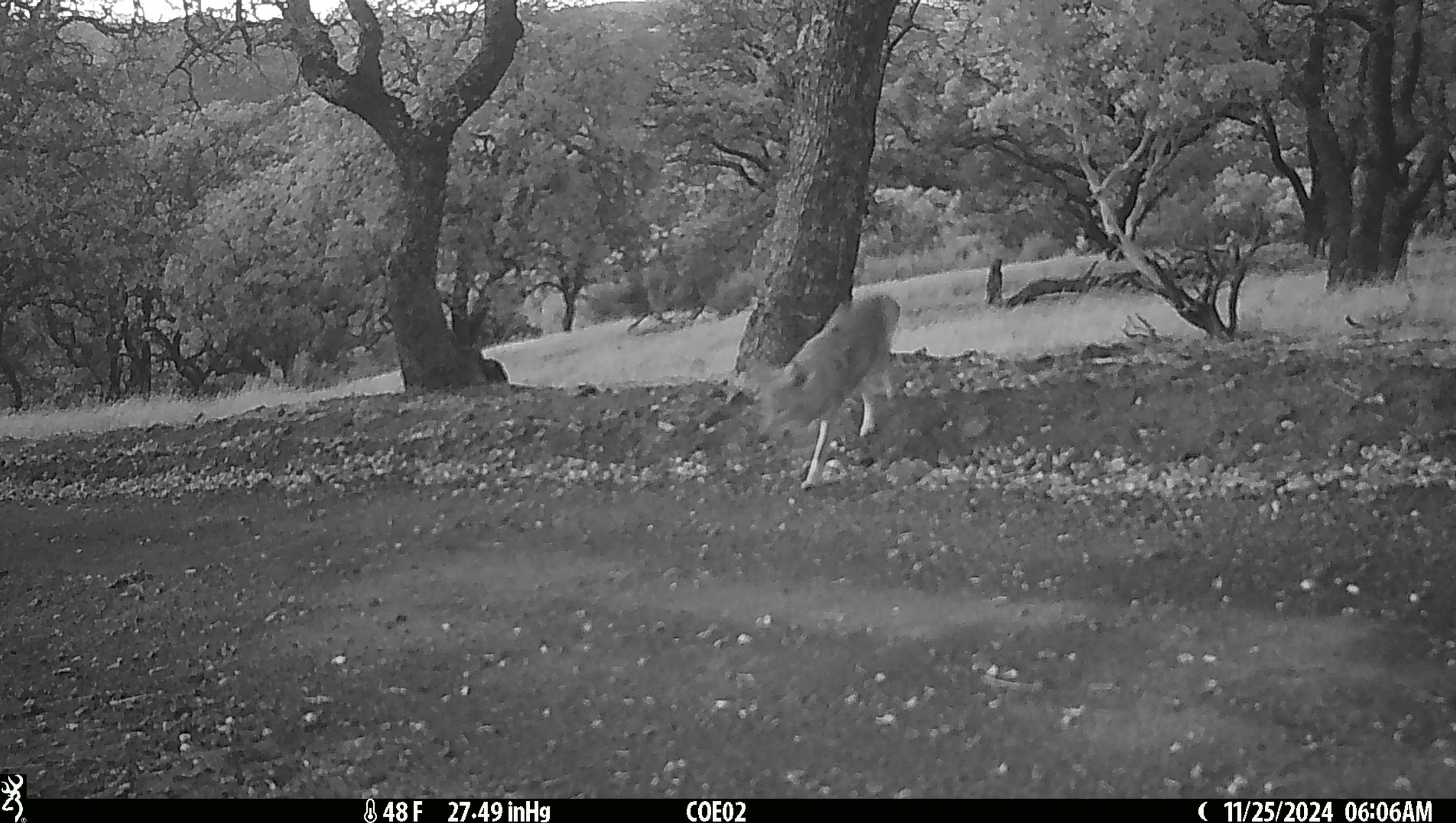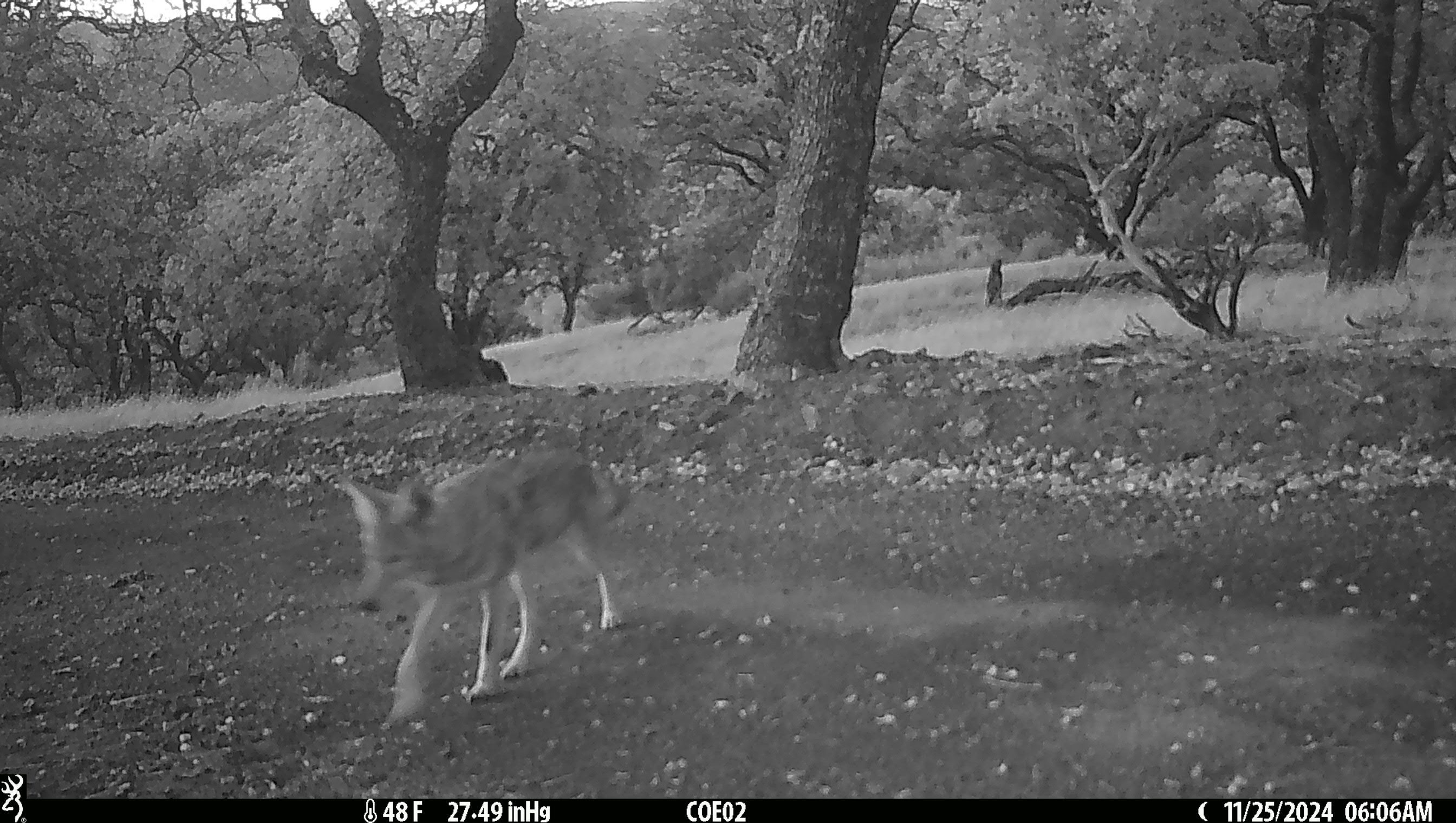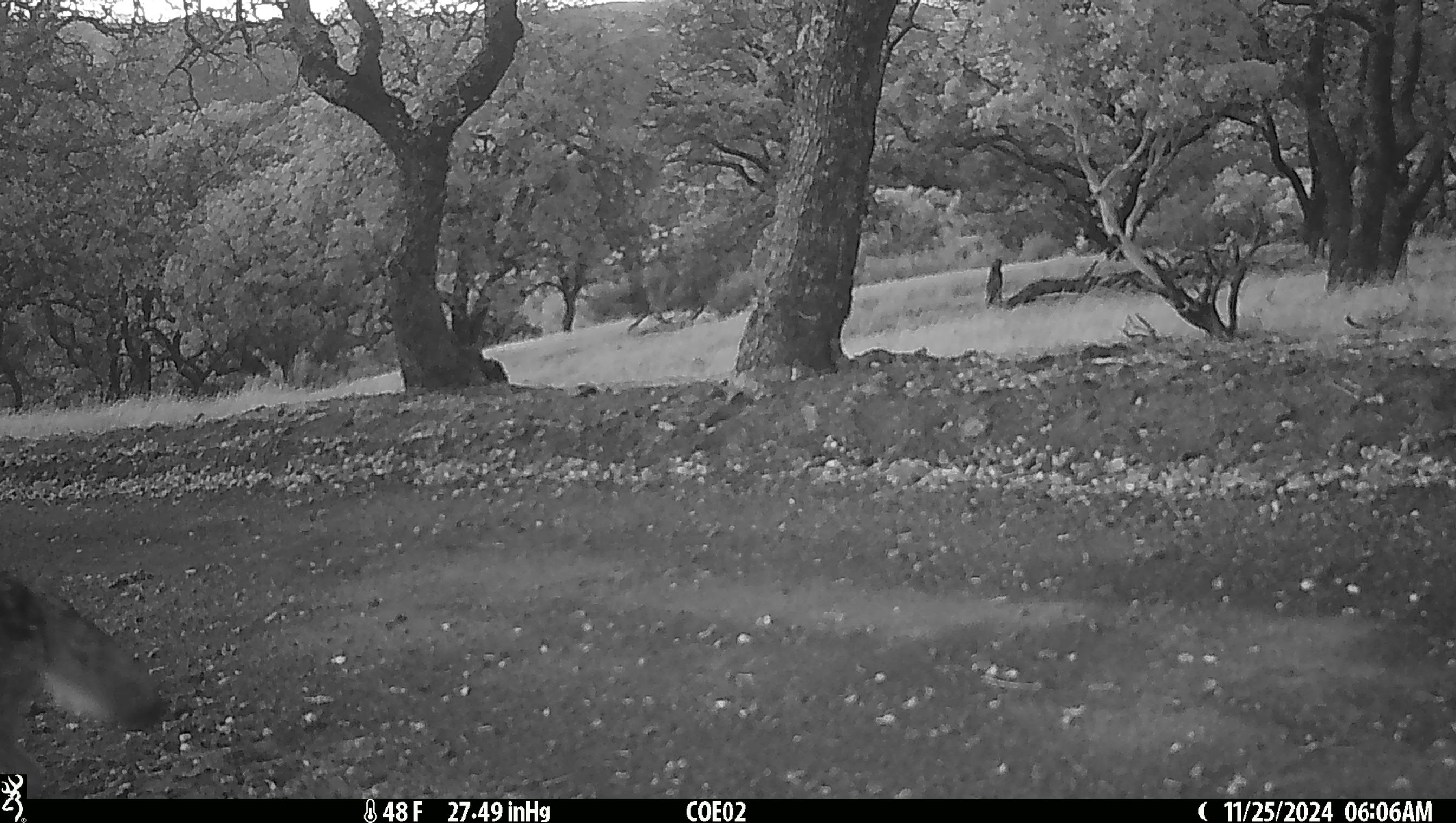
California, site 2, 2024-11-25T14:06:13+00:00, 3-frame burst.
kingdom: Animalia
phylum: Chordata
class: Mammalia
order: Carnivora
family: Canidae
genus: Canis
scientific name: Canis latrans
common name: coyote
Coyote (Canis latrans).